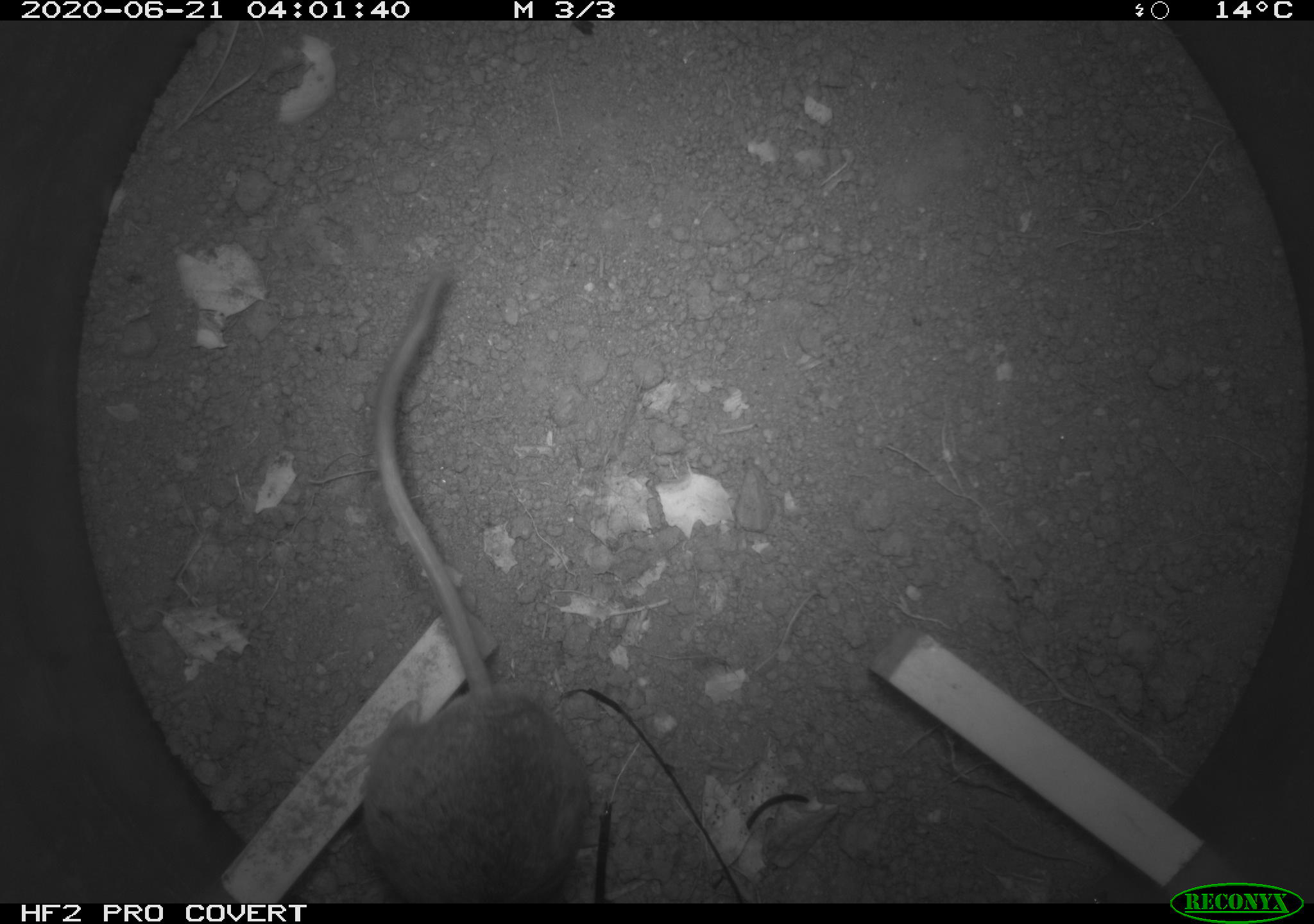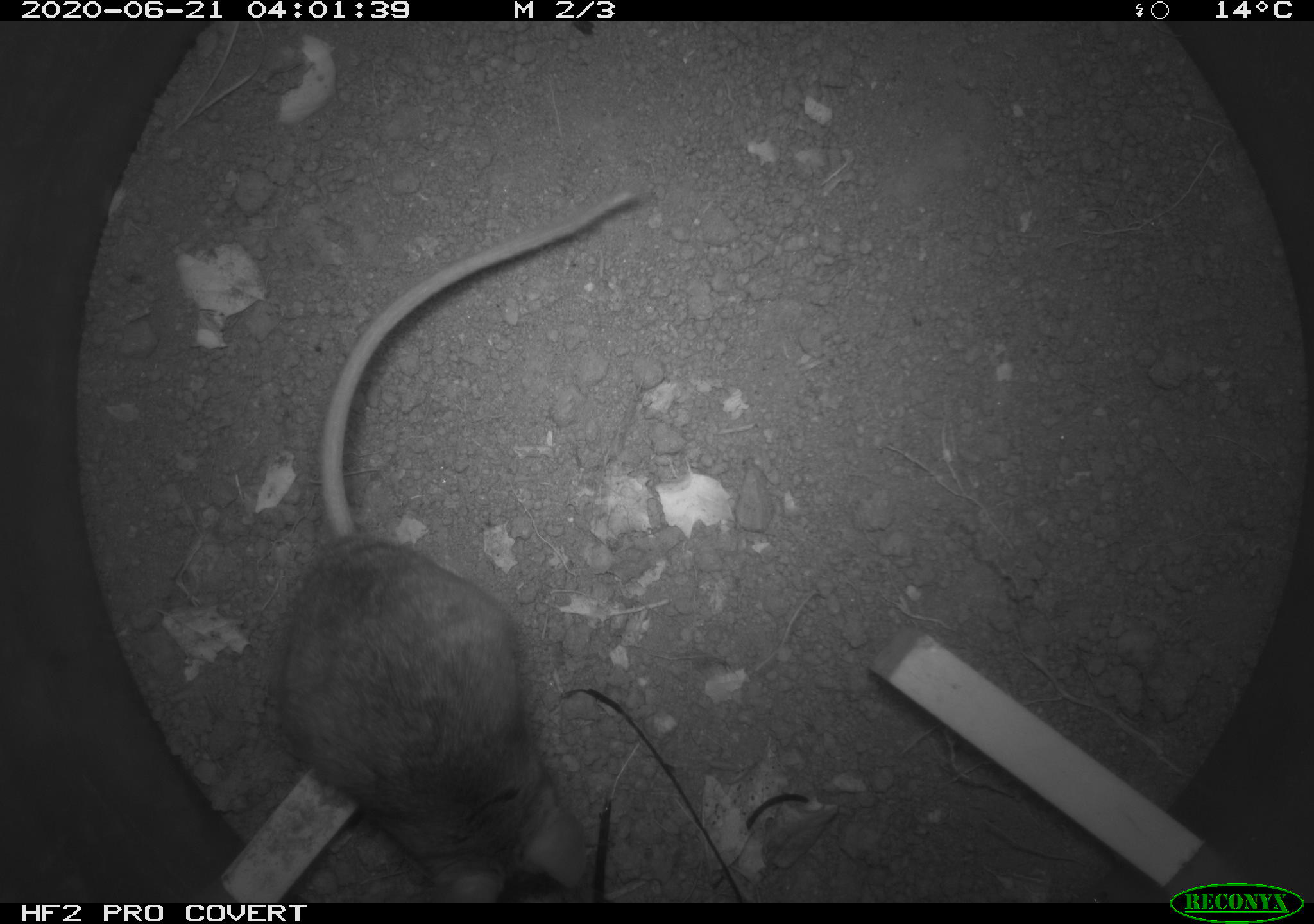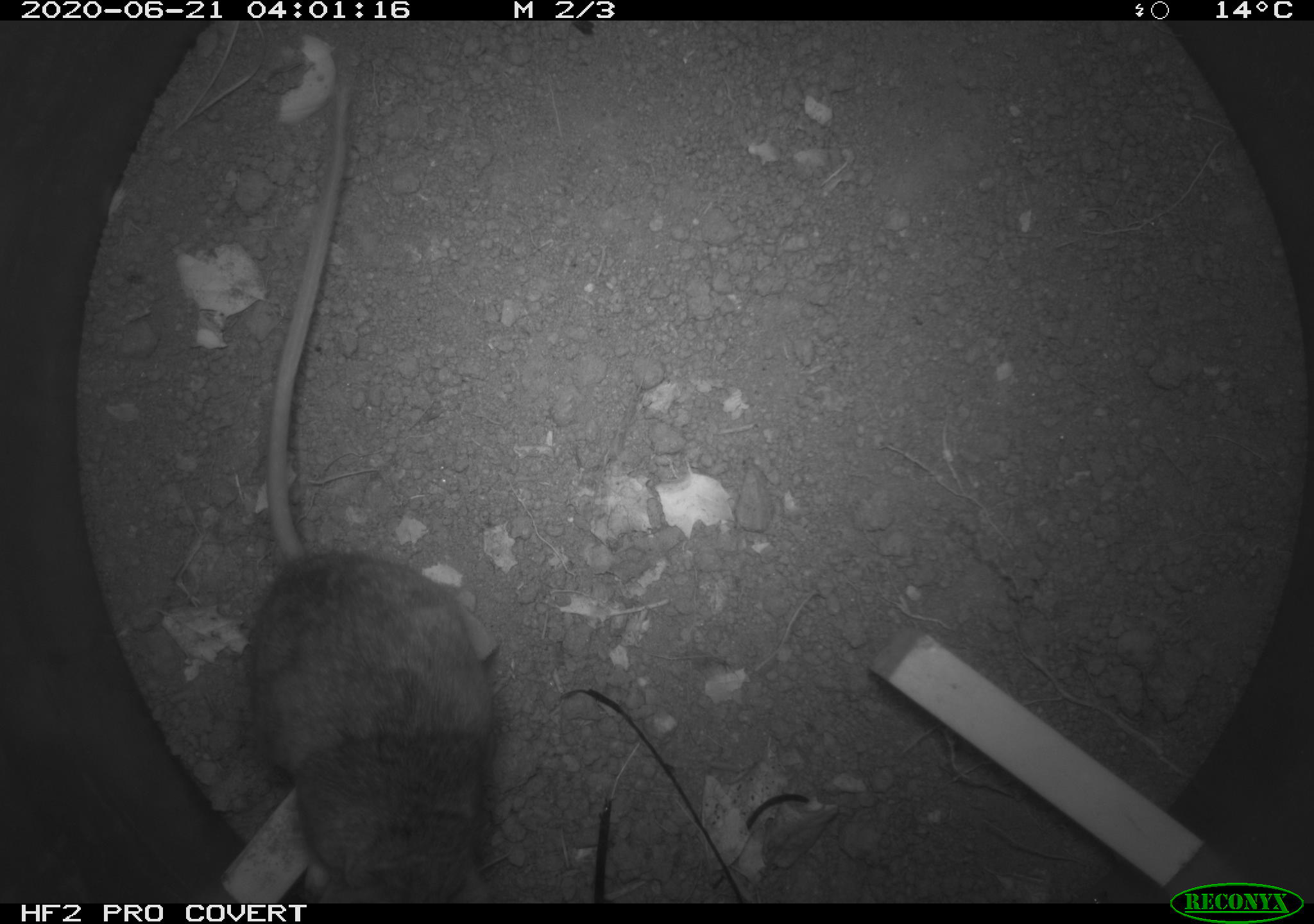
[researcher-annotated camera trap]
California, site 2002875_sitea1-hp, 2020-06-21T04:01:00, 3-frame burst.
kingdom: Animalia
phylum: Chordata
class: Mammalia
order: Rodentia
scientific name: Rodentia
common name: mouse species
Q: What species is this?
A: Mouse species (Rodentia).